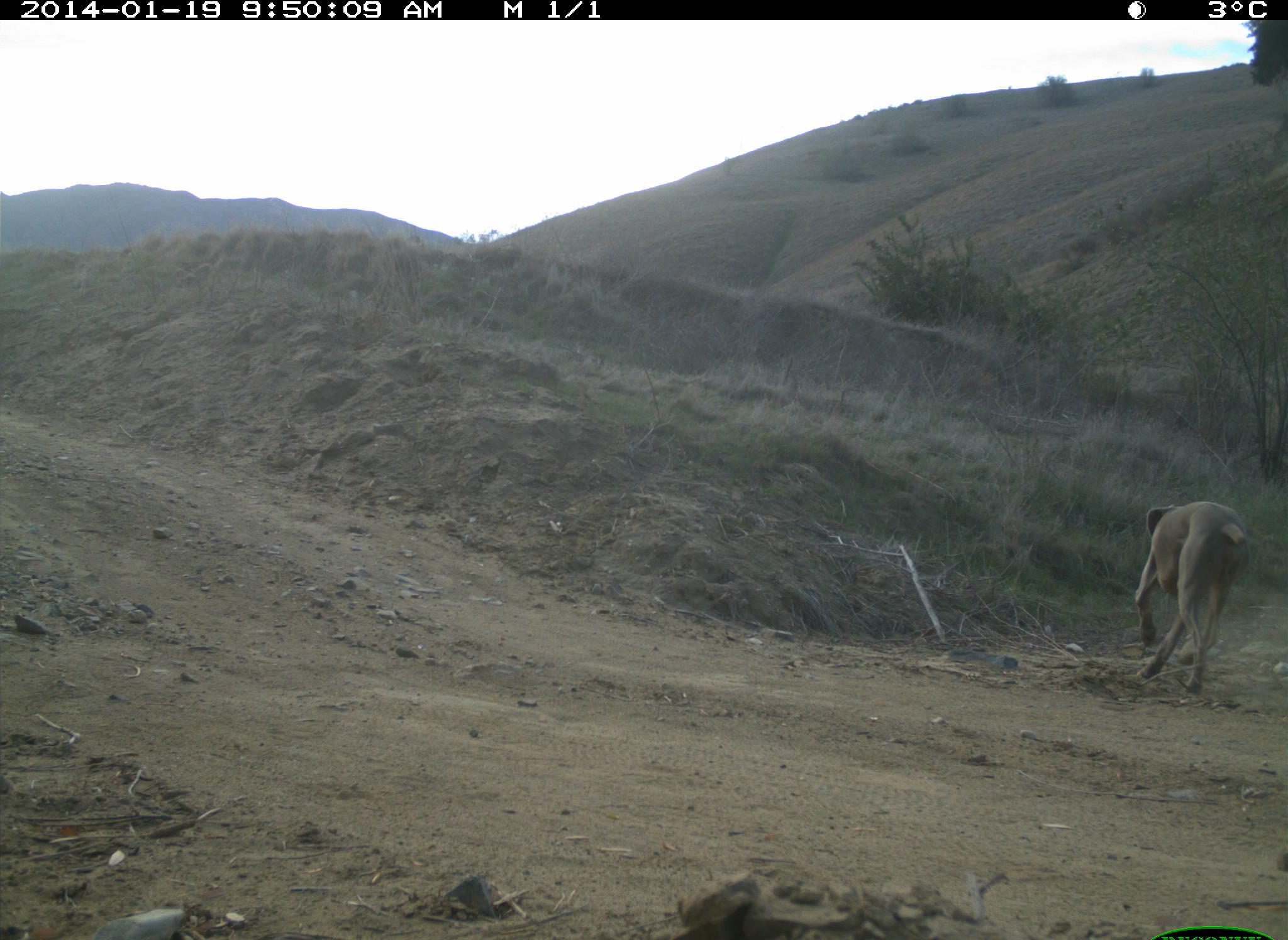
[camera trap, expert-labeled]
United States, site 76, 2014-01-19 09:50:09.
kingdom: Animalia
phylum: Chordata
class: Mammalia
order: Carnivora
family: Canidae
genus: Canis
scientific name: Canis familiaris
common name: domestic dog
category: dog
Dog (domestic dog) (Canis familiaris).